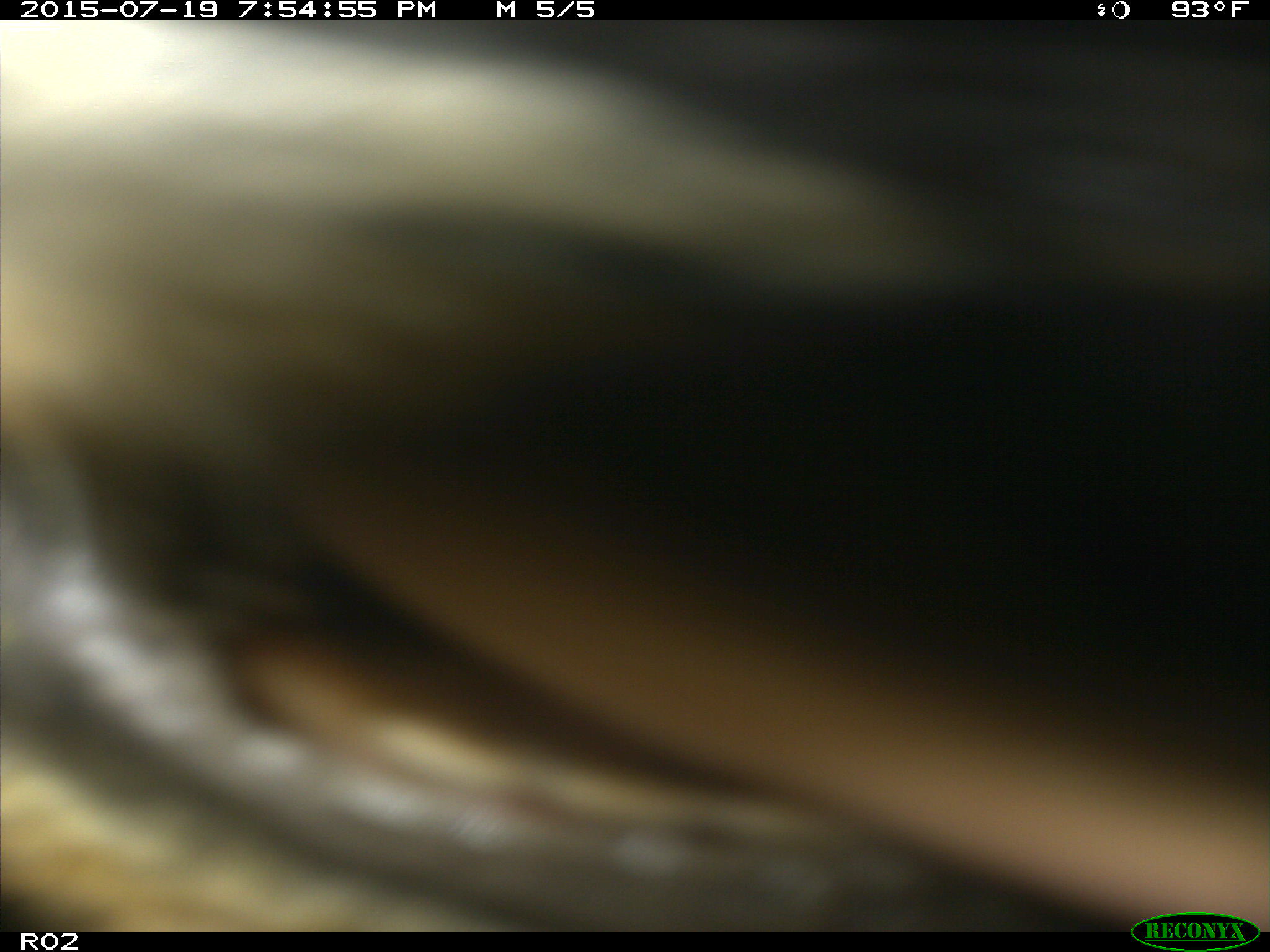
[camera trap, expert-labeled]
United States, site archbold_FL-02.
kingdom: Animalia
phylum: Chordata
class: Mammalia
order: Artiodactyla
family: Bovidae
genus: Bos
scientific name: Bos taurus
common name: domestic cow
Bos taurus (domestic cow).